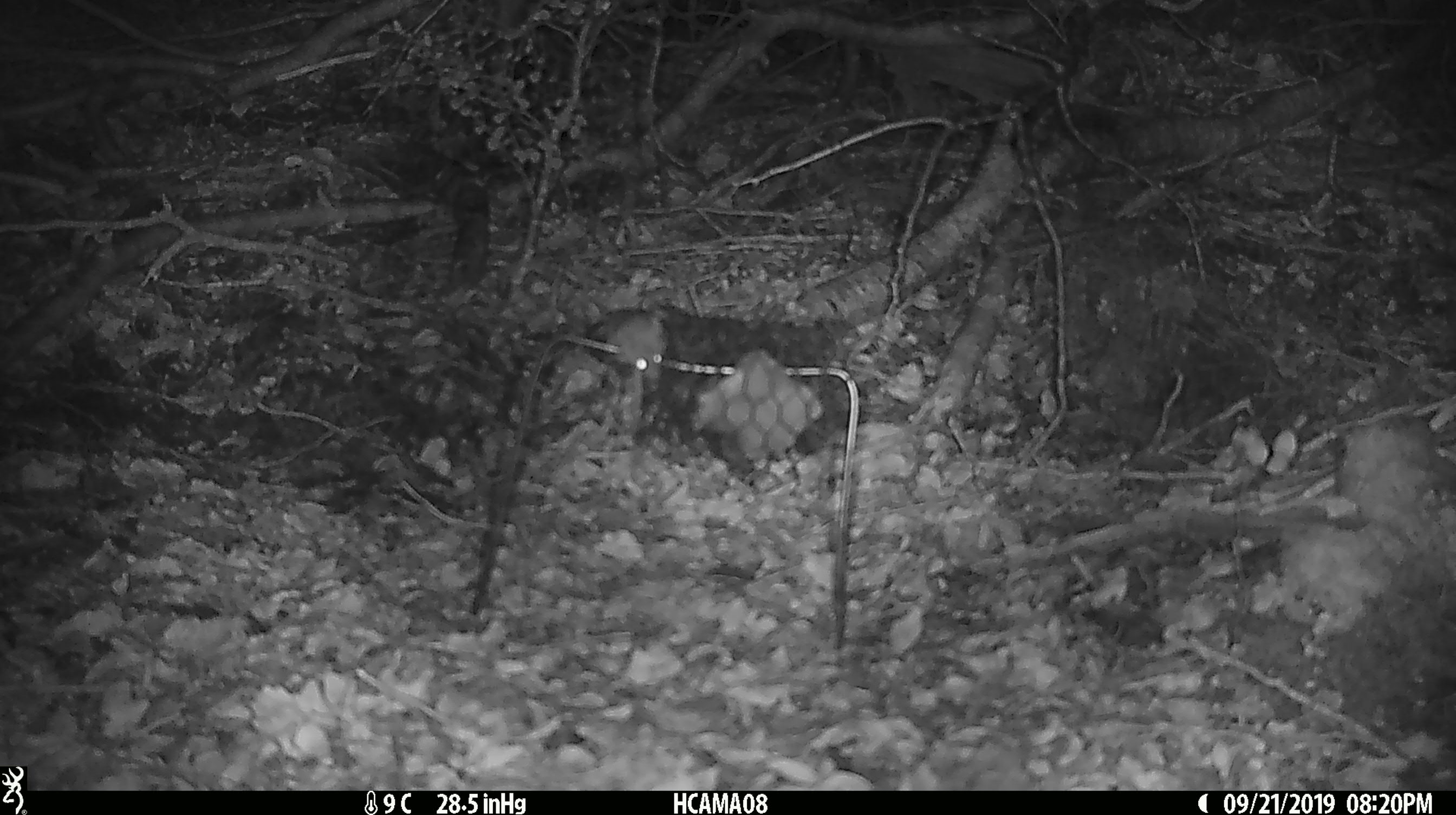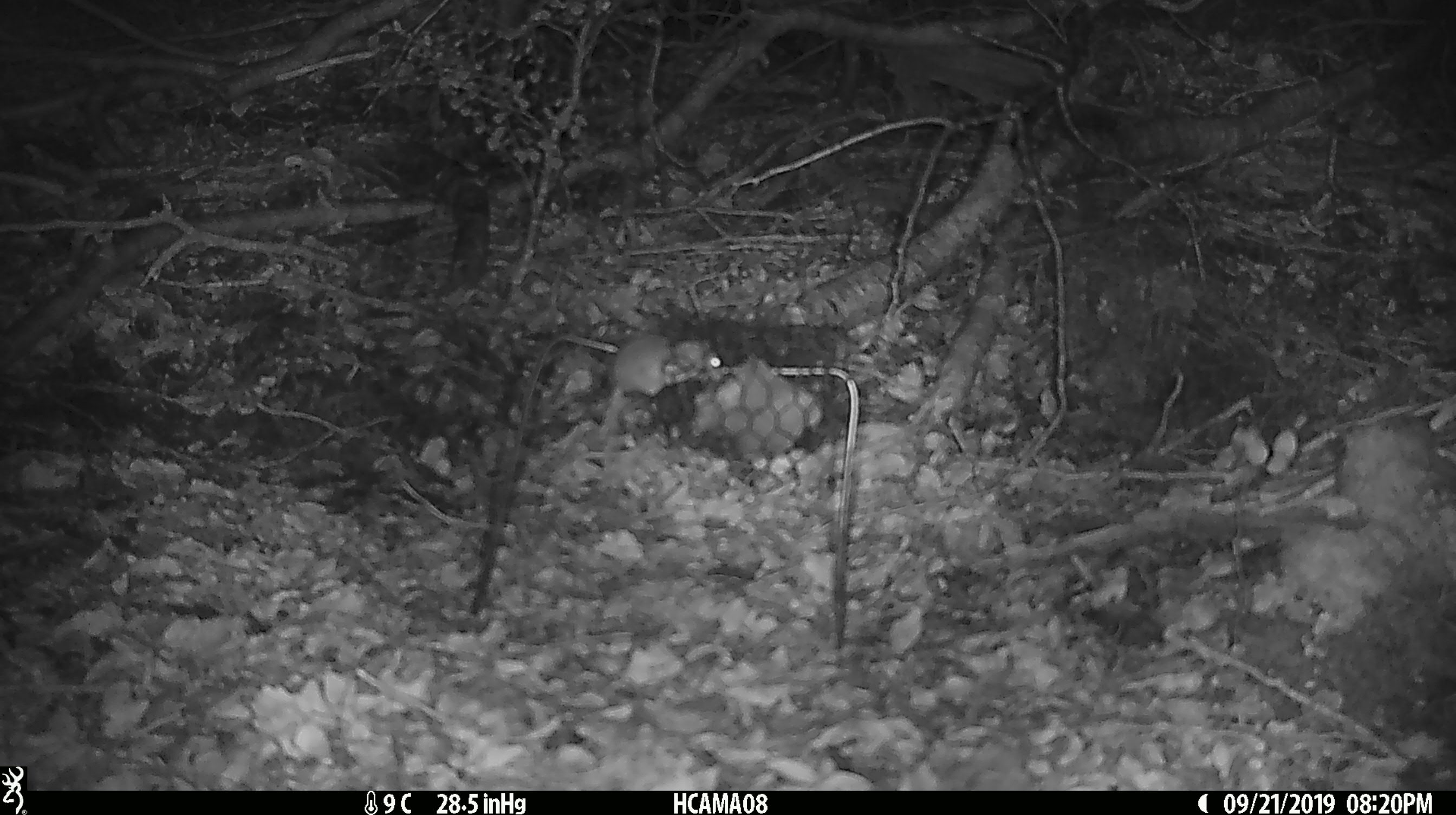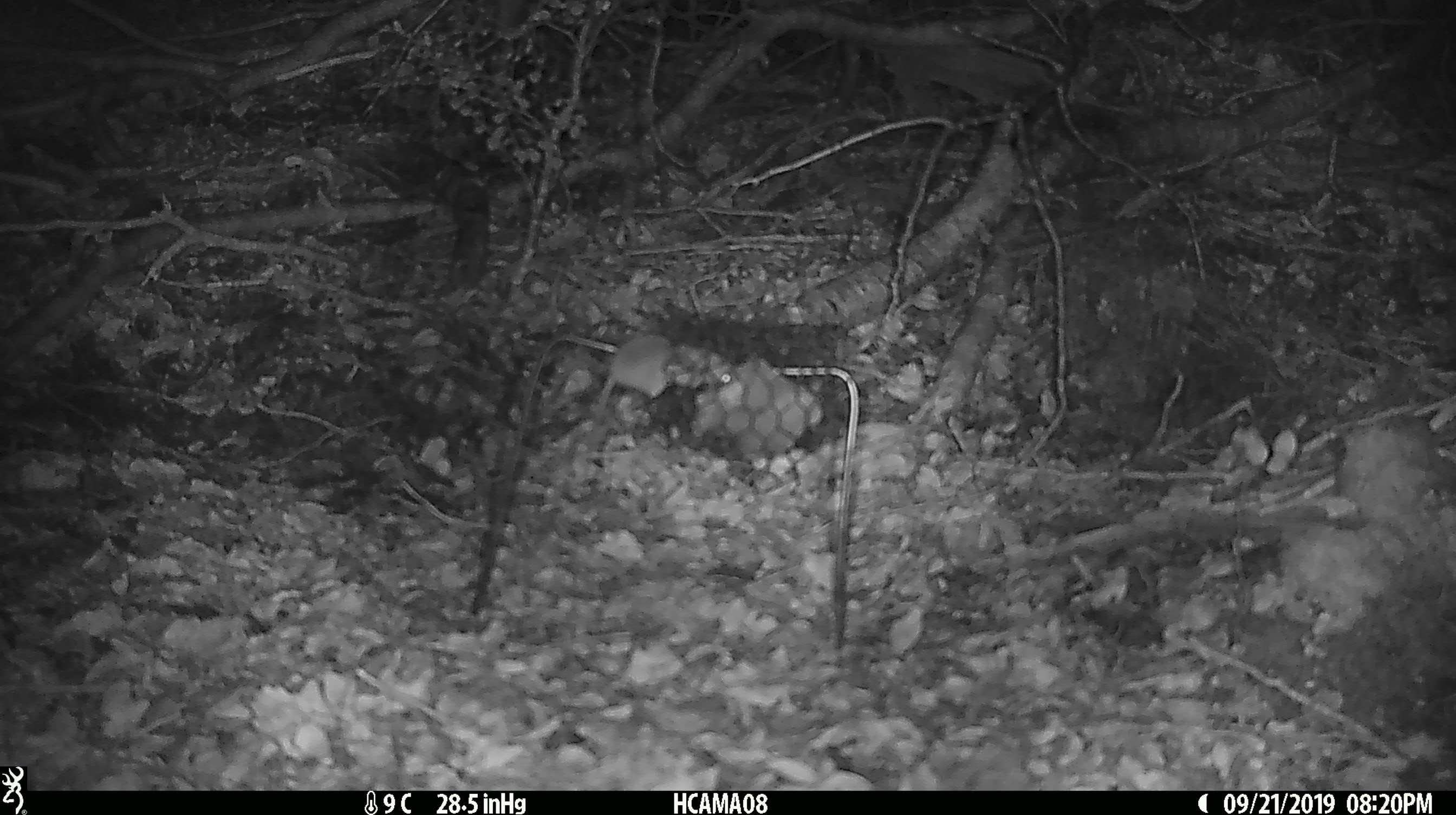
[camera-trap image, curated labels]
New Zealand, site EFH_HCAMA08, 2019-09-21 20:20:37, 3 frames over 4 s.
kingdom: Animalia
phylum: Chordata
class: Mammalia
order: Rodentia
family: Muridae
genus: Mus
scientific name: Mus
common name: mouse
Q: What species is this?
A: Mouse (Mus).